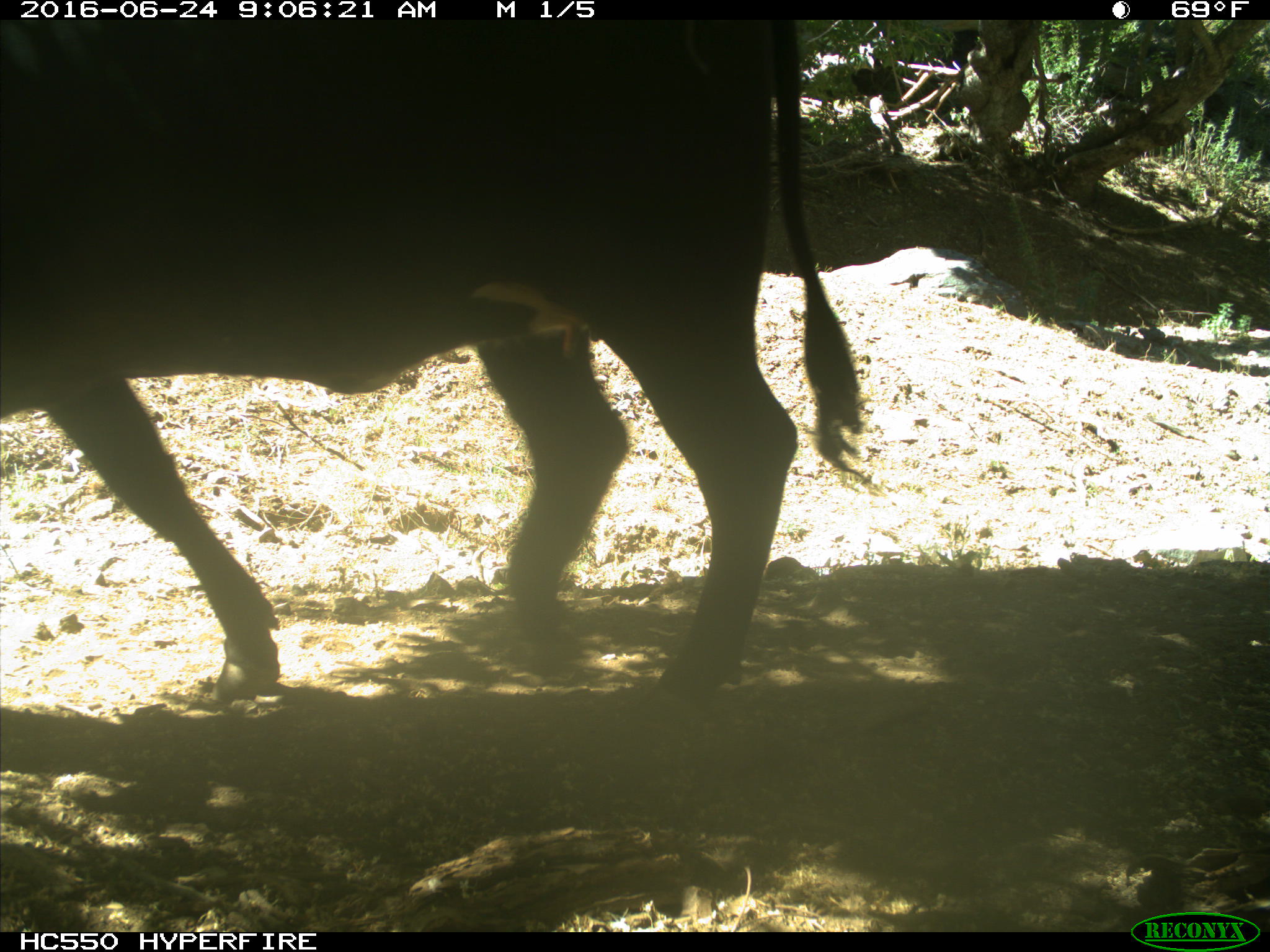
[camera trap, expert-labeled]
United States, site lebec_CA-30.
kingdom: Animalia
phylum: Chordata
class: Mammalia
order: Artiodactyla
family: Bovidae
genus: Bos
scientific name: Bos taurus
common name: domestic cow